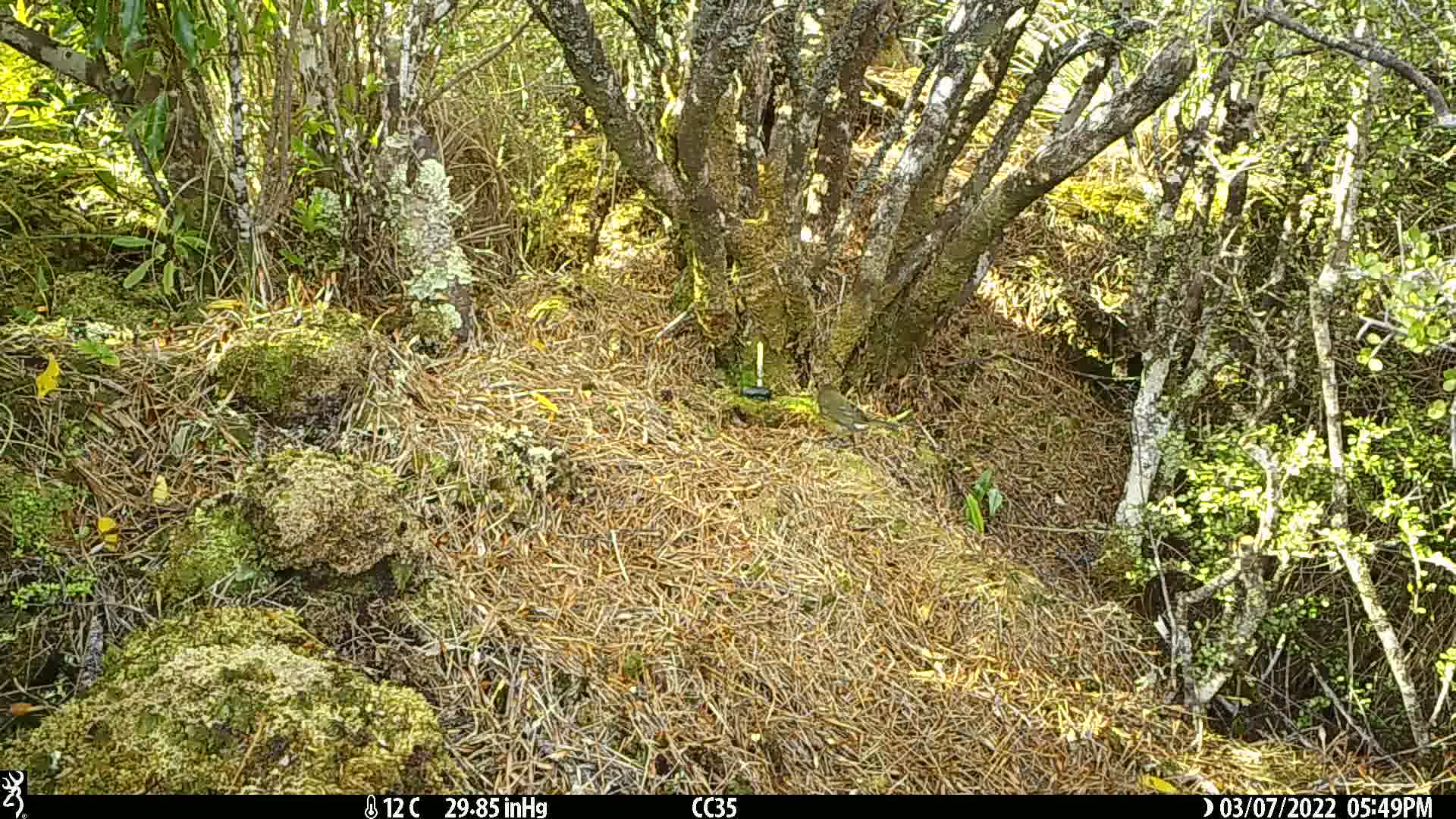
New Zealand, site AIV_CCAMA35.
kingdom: Animalia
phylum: Chordata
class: Aves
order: Passeriformes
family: Meliphagidae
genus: Anthornis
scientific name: Anthornis melanura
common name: new zealand bellbird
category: bellbird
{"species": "bellbird (new zealand bellbird) (Anthornis melanura)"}